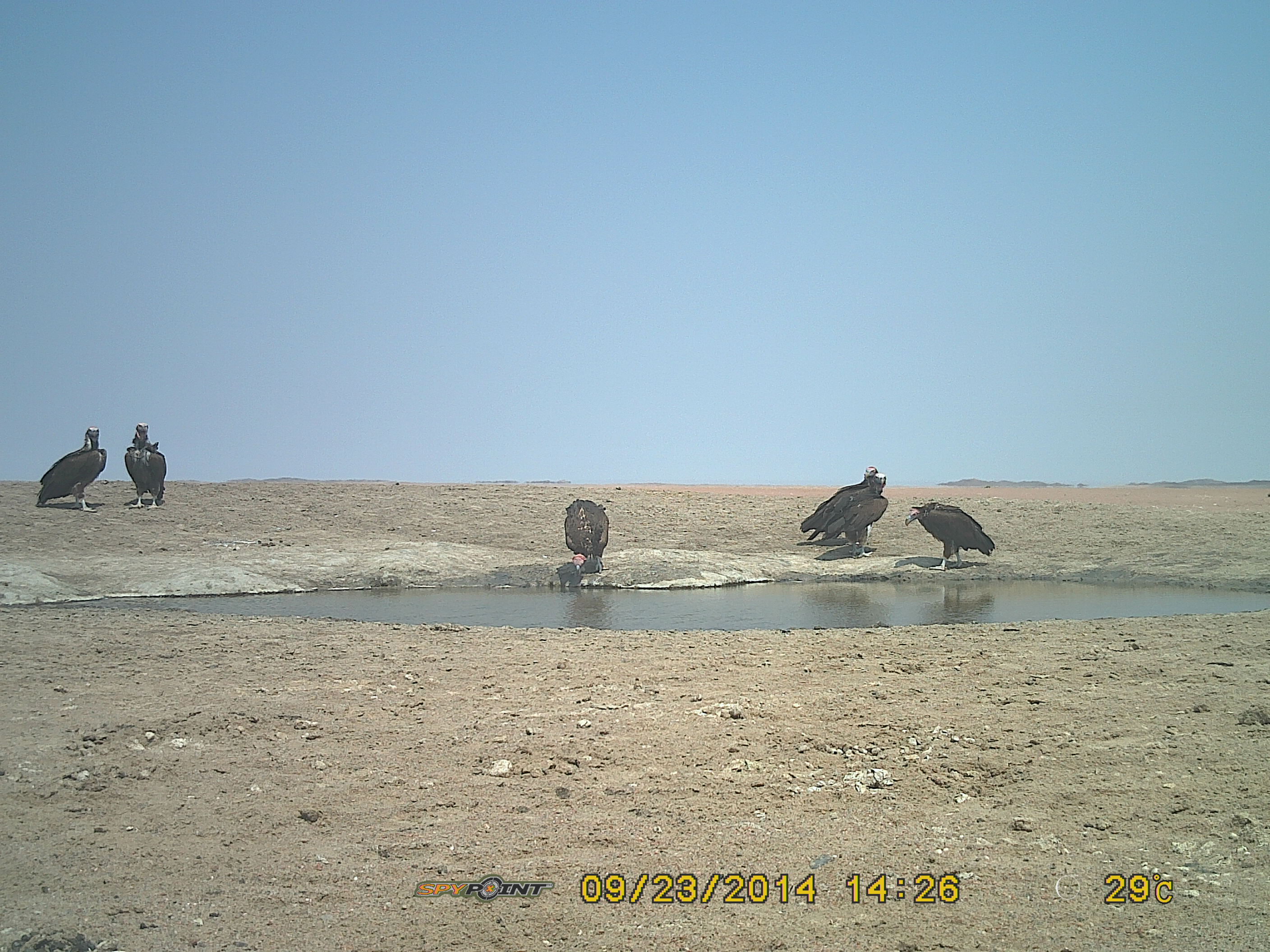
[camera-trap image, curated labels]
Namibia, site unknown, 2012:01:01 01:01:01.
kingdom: Animalia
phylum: Chordata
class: Aves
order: Accipitriformes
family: Accipitridae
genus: Torgos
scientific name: Torgos tracheliotos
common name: lappet-faced vulture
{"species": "Torgos tracheliotos (lappet-faced vulture)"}